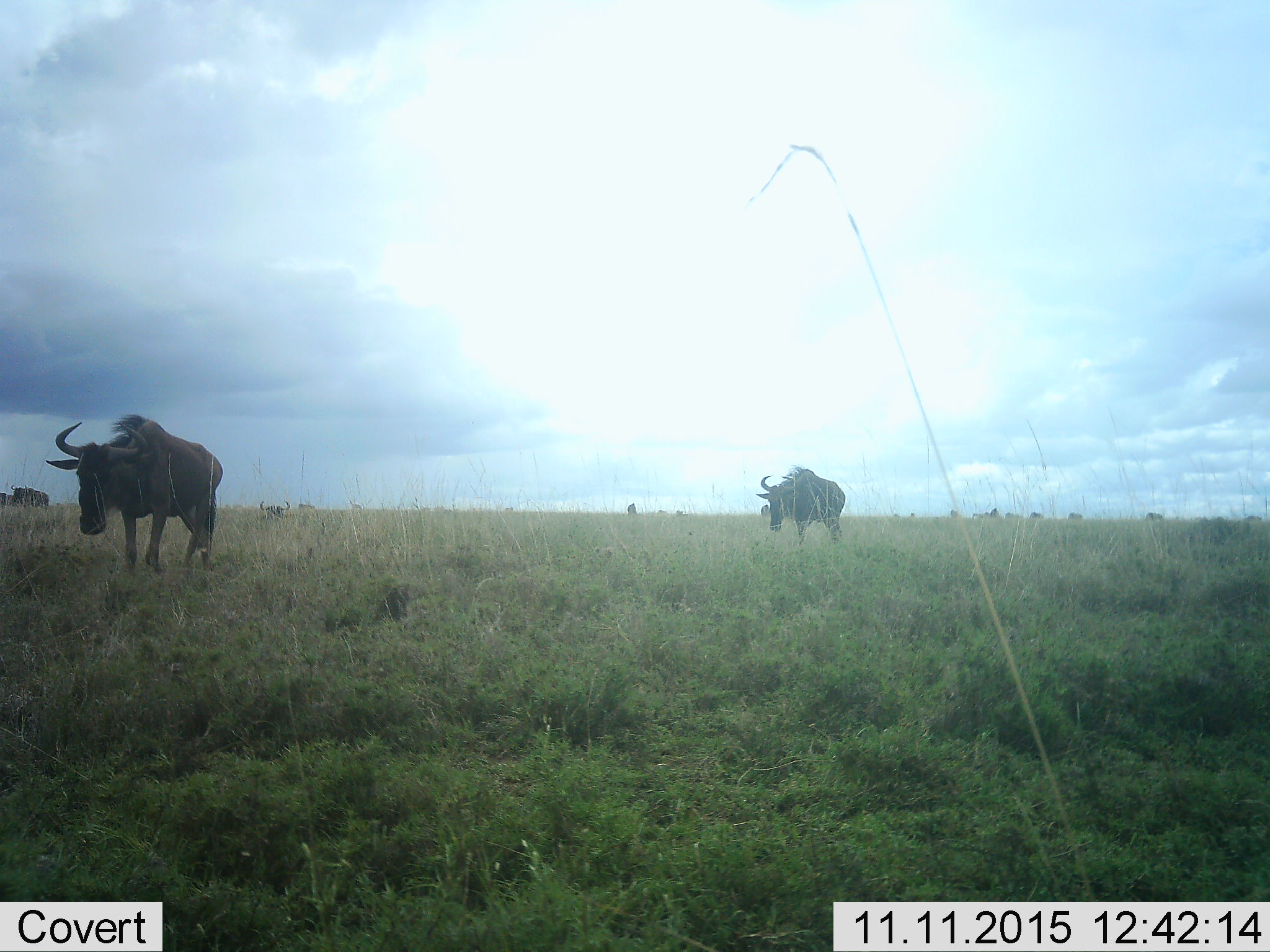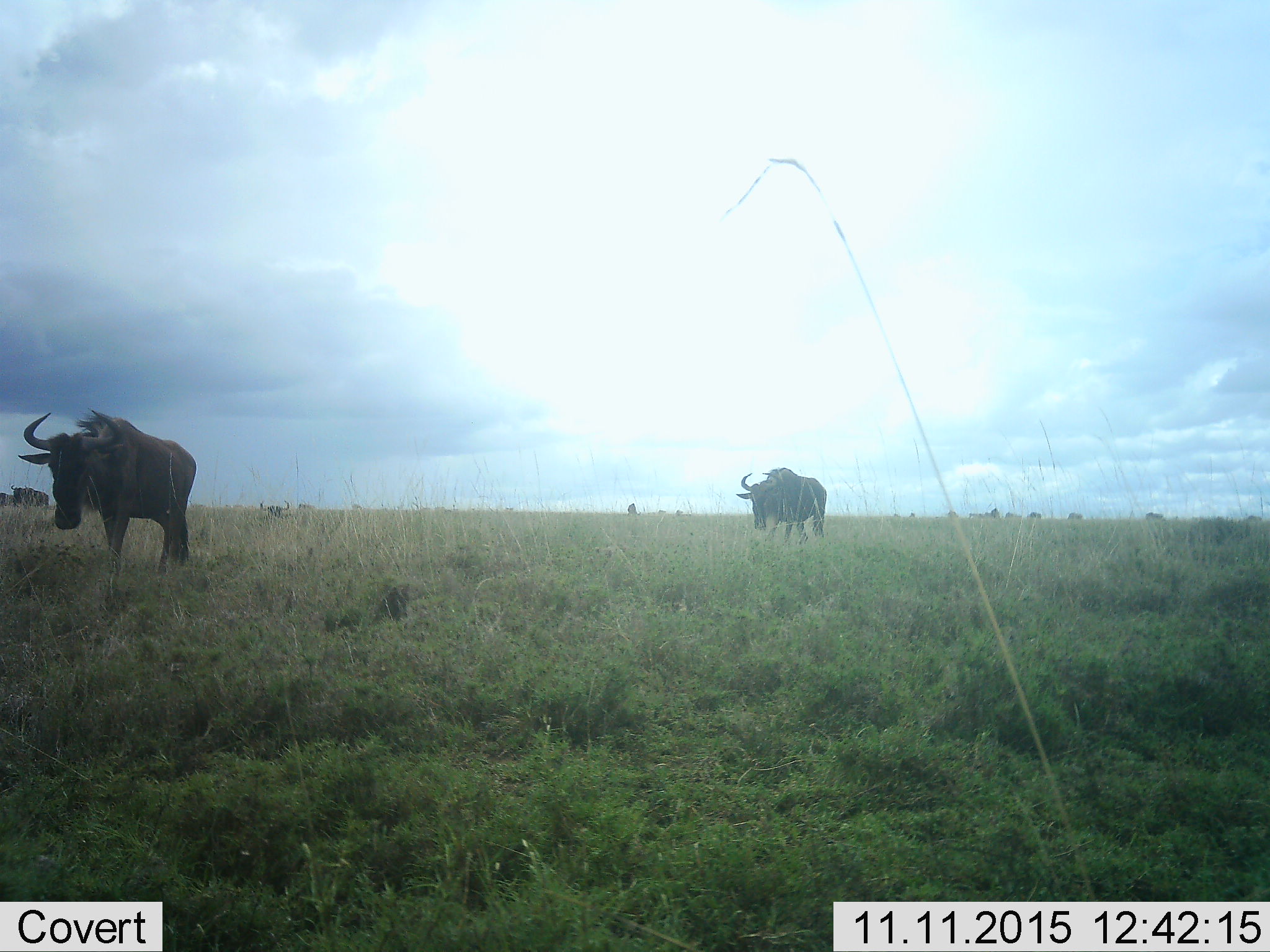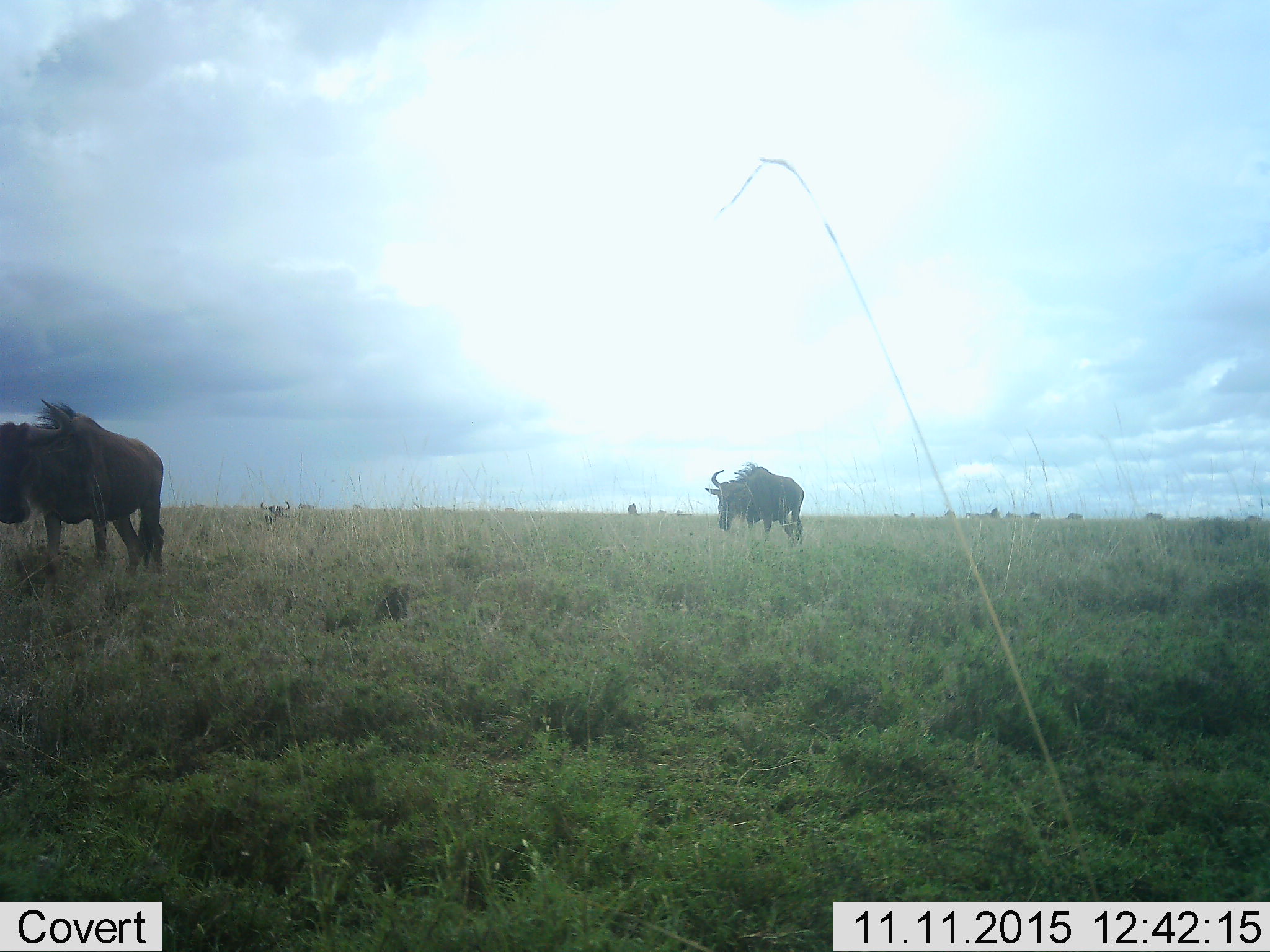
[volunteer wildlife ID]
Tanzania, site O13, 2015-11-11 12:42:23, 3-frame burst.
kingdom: Animalia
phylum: Chordata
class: Mammalia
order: Artiodactyla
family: Bovidae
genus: Connochaetes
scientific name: Connochaetes taurinus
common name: blue wildebeest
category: wildebeest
Wildebeest (blue wildebeest) (Connochaetes taurinus), count 11-50. Behavior (volunteer vote fractions): standing 38%, resting 12%, moving 88%, interacting 0%. Young present (vote fraction): 0%. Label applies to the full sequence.